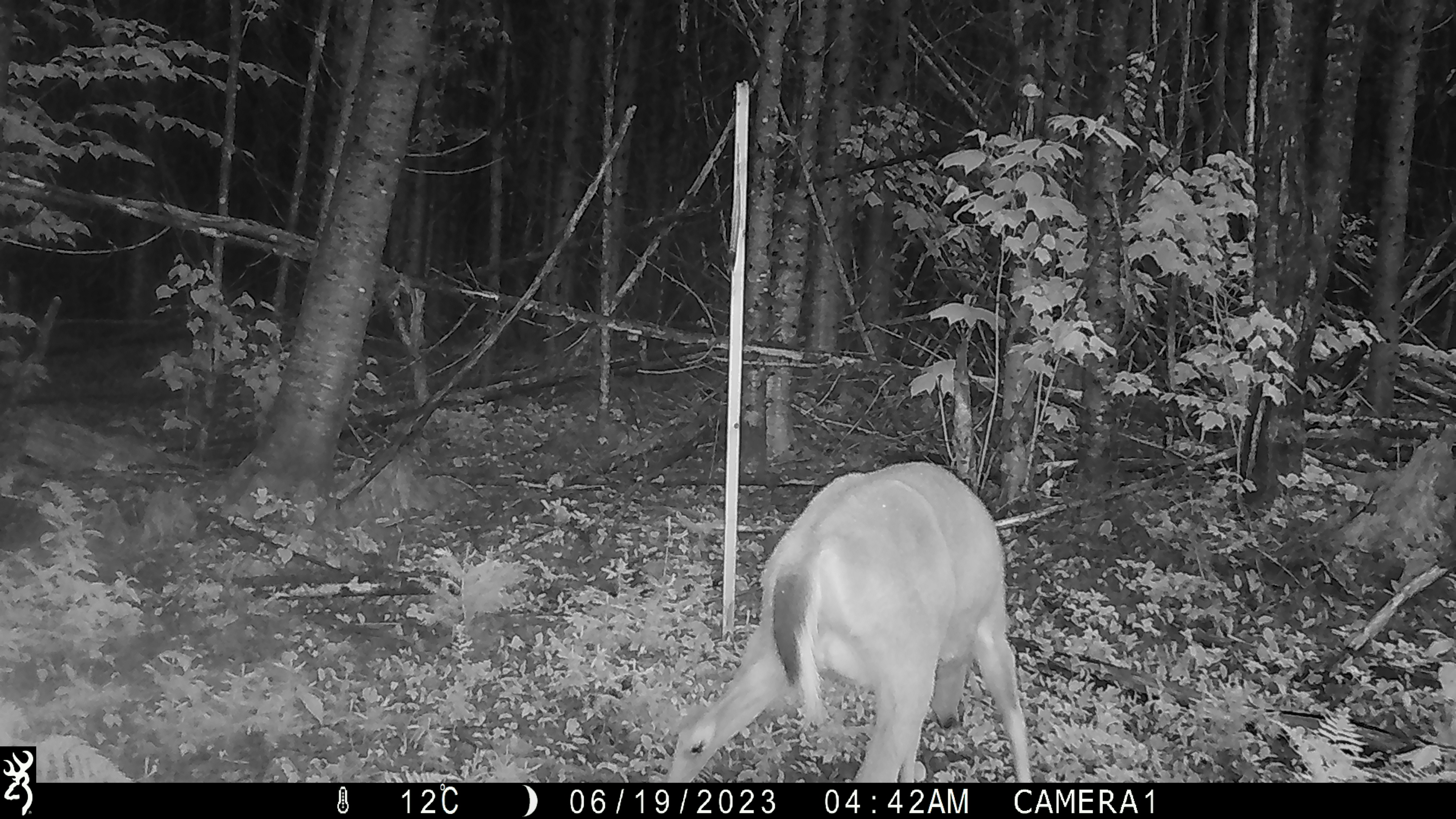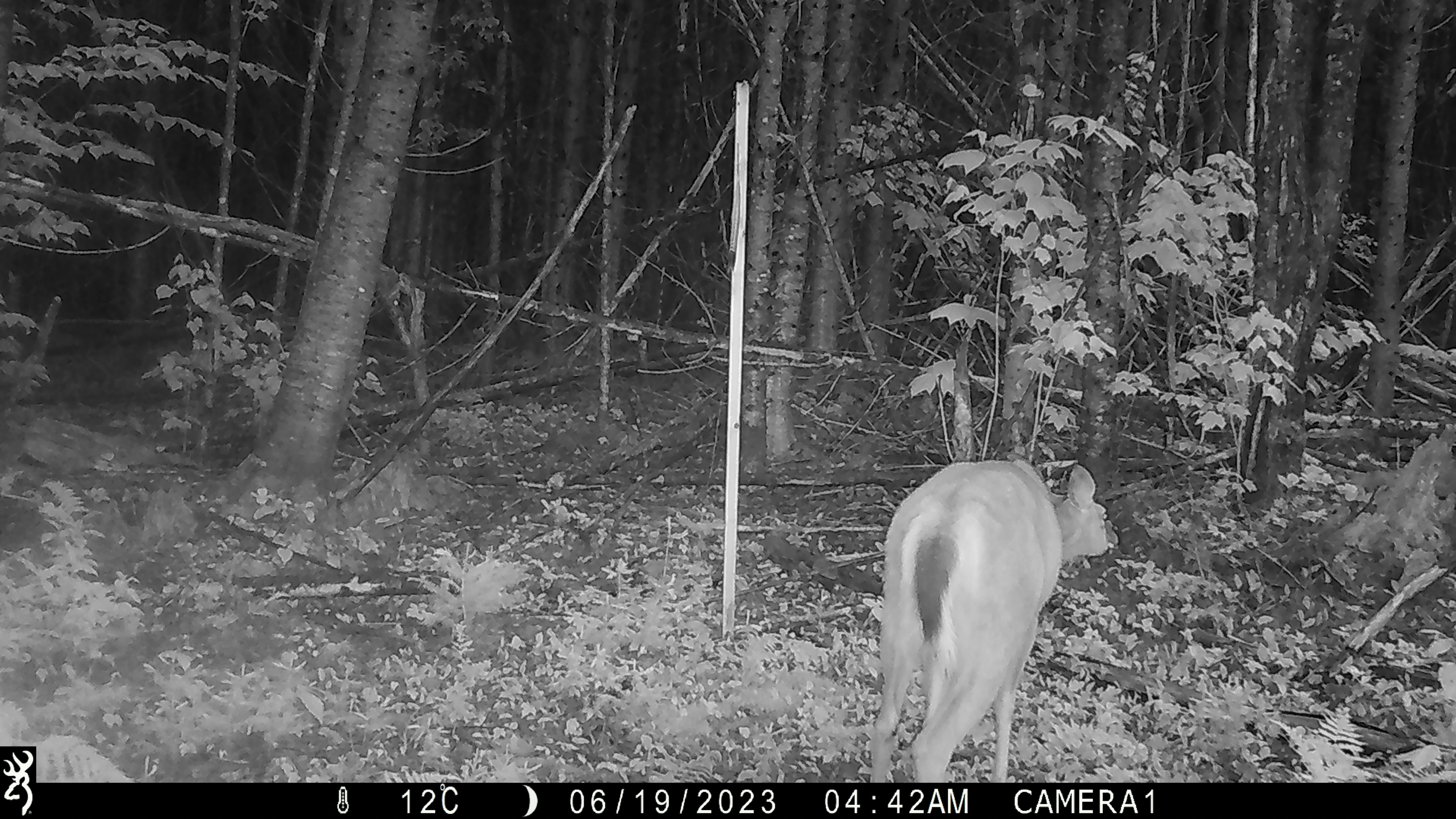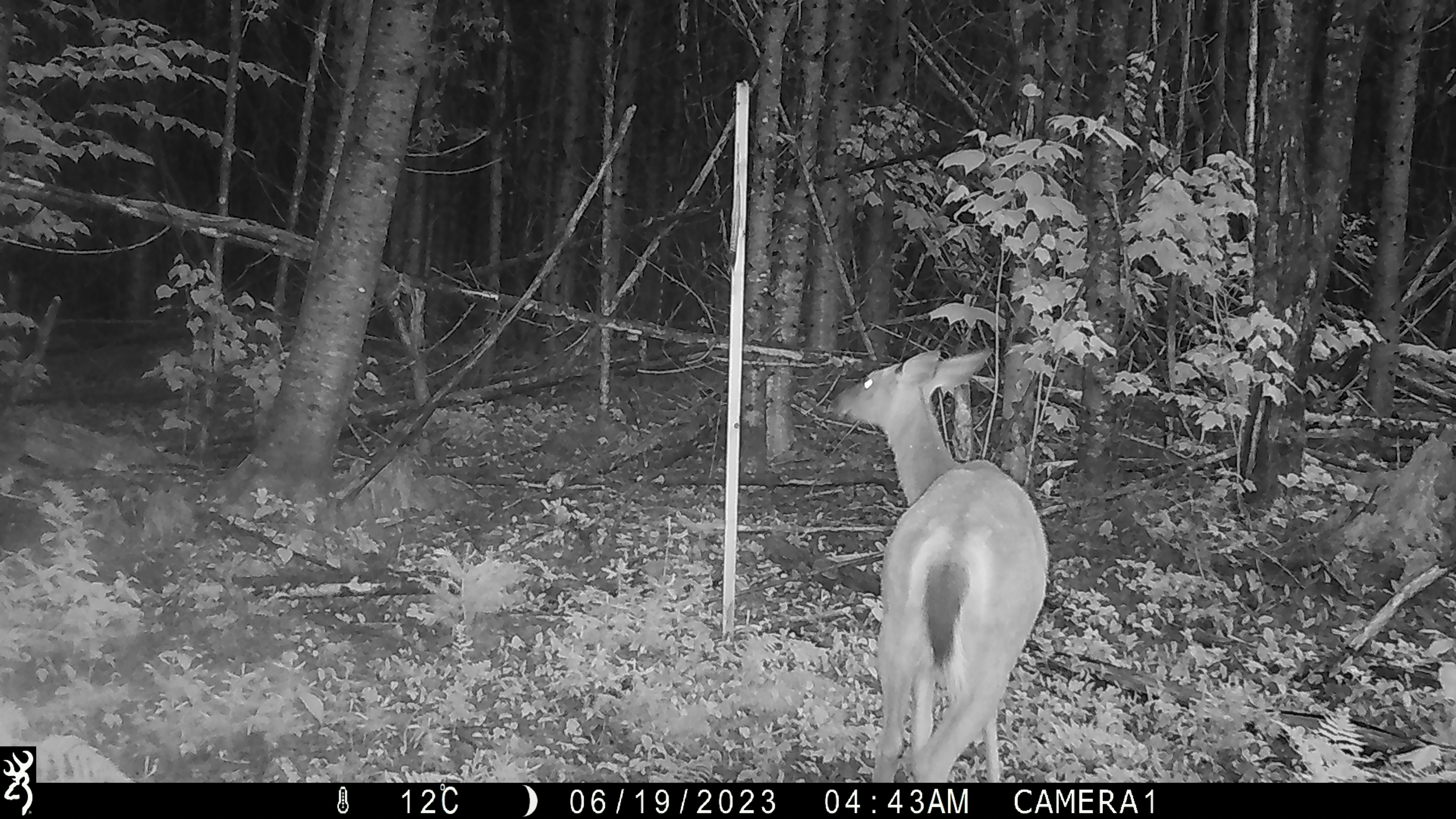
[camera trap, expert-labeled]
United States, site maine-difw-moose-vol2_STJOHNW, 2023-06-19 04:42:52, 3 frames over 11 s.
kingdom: Animalia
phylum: Chordata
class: Mammalia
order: Artiodactyla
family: Cervidae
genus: Odocoileus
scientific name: Odocoileus virginianus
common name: white-tailed deer